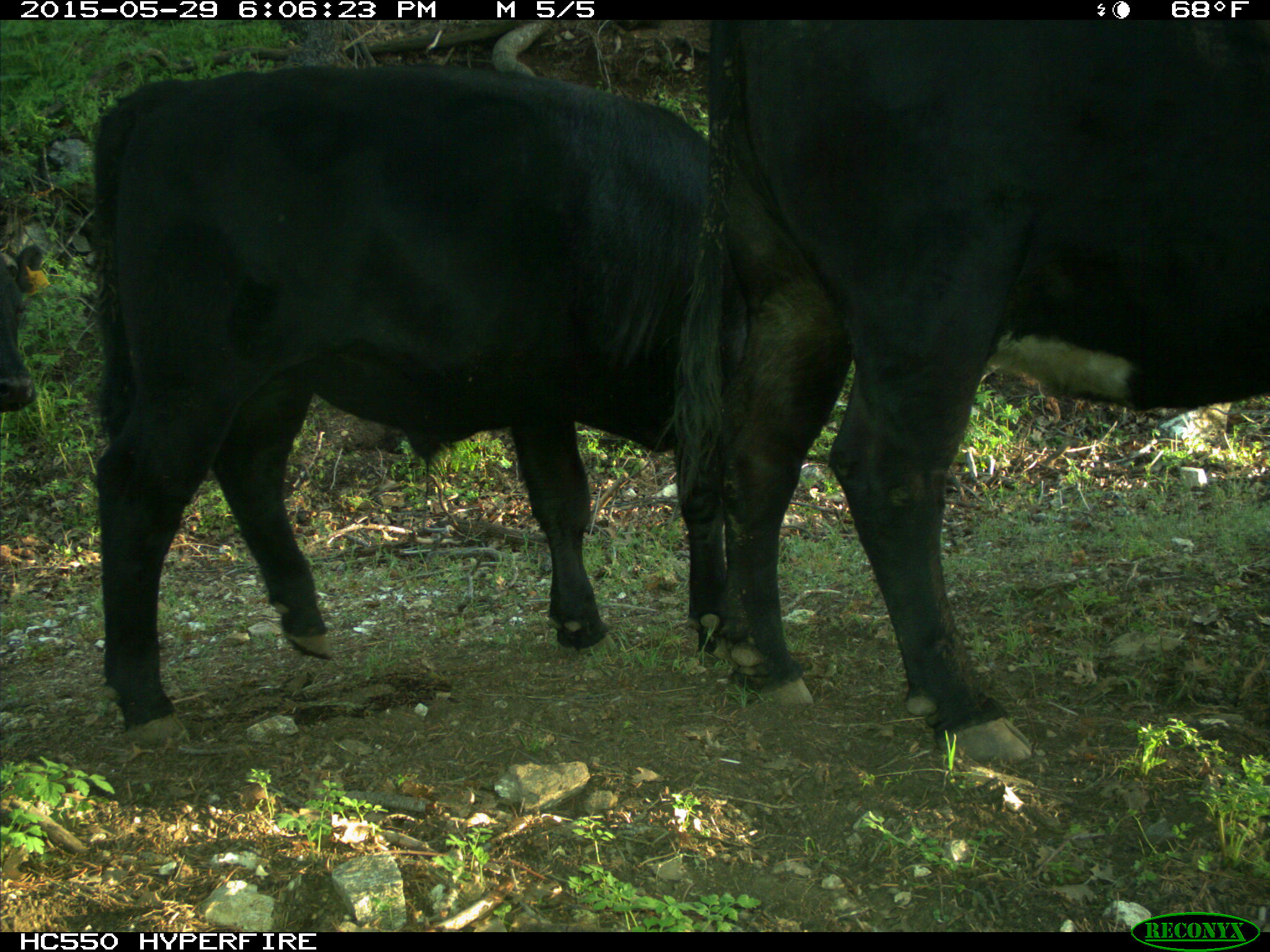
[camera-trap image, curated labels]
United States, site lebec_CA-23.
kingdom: Animalia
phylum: Chordata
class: Mammalia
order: Artiodactyla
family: Bovidae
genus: Bos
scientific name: Bos taurus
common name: domestic cow